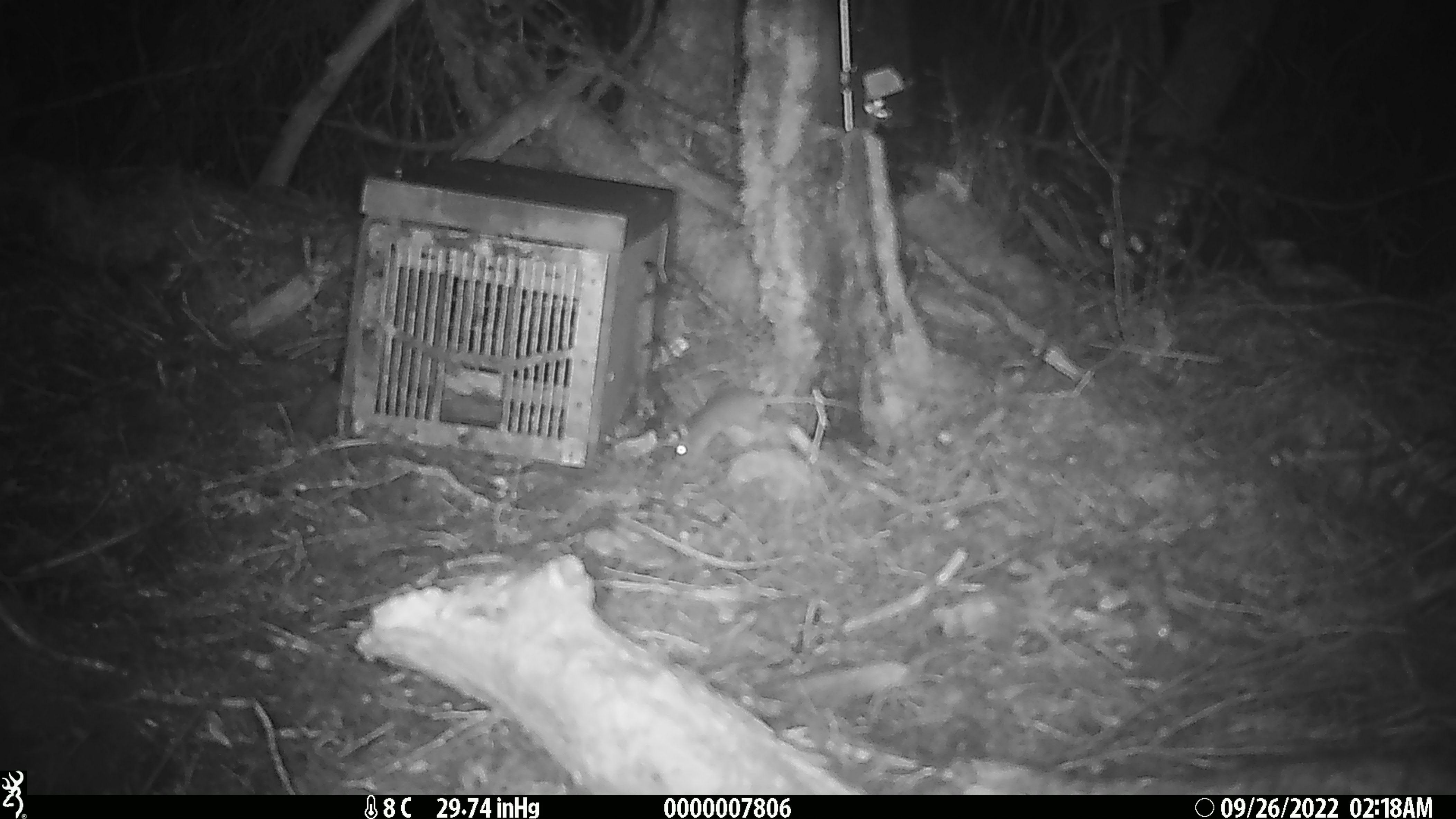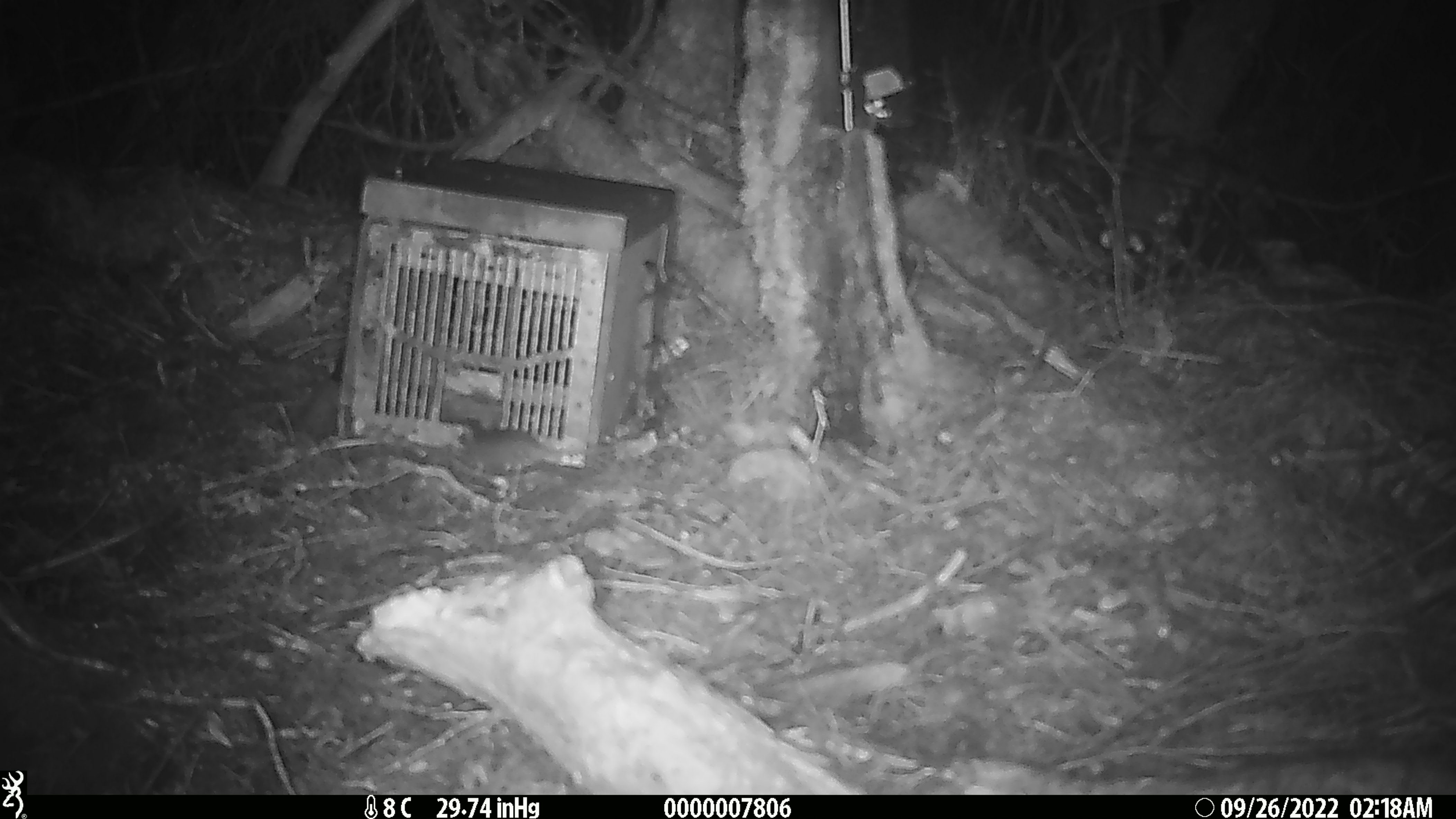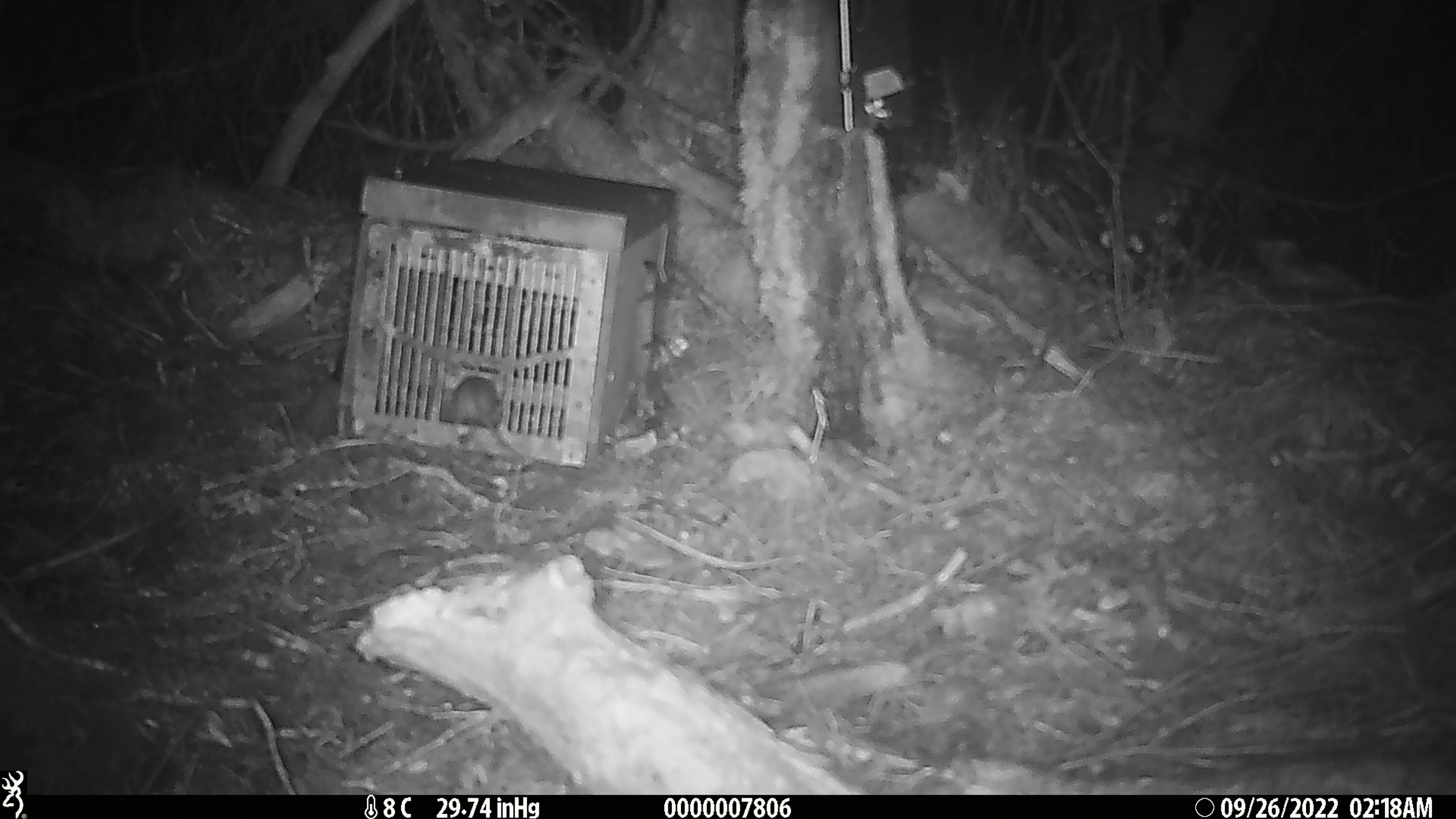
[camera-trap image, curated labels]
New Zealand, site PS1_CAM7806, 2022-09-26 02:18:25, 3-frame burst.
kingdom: Animalia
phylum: Chordata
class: Mammalia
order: Rodentia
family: Muridae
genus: Mus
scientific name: Mus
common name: mouse